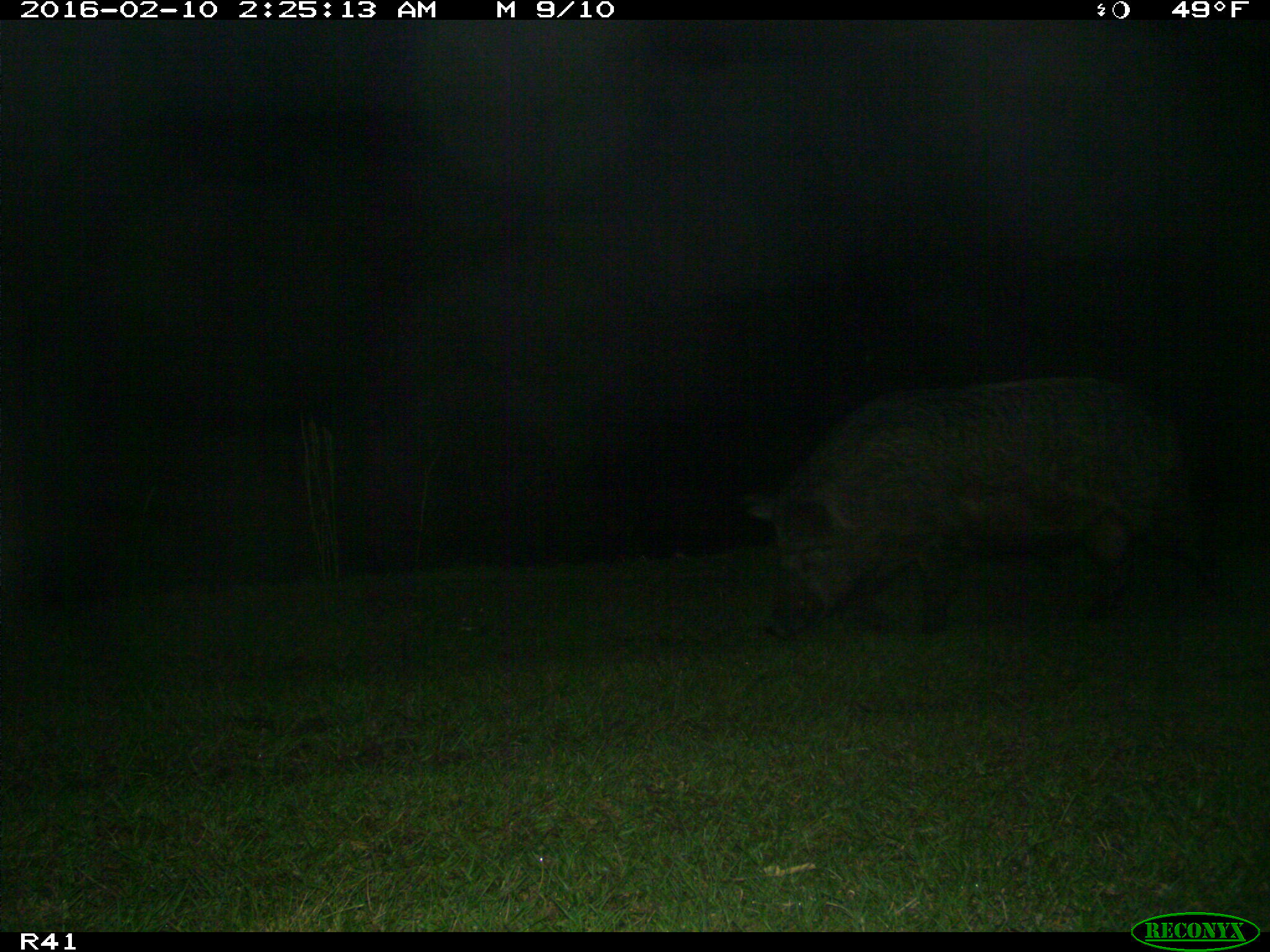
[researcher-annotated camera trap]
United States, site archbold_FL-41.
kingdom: Animalia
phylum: Chordata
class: Mammalia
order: Artiodactyla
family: Suidae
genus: Sus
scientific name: Sus scrofa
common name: wild boar